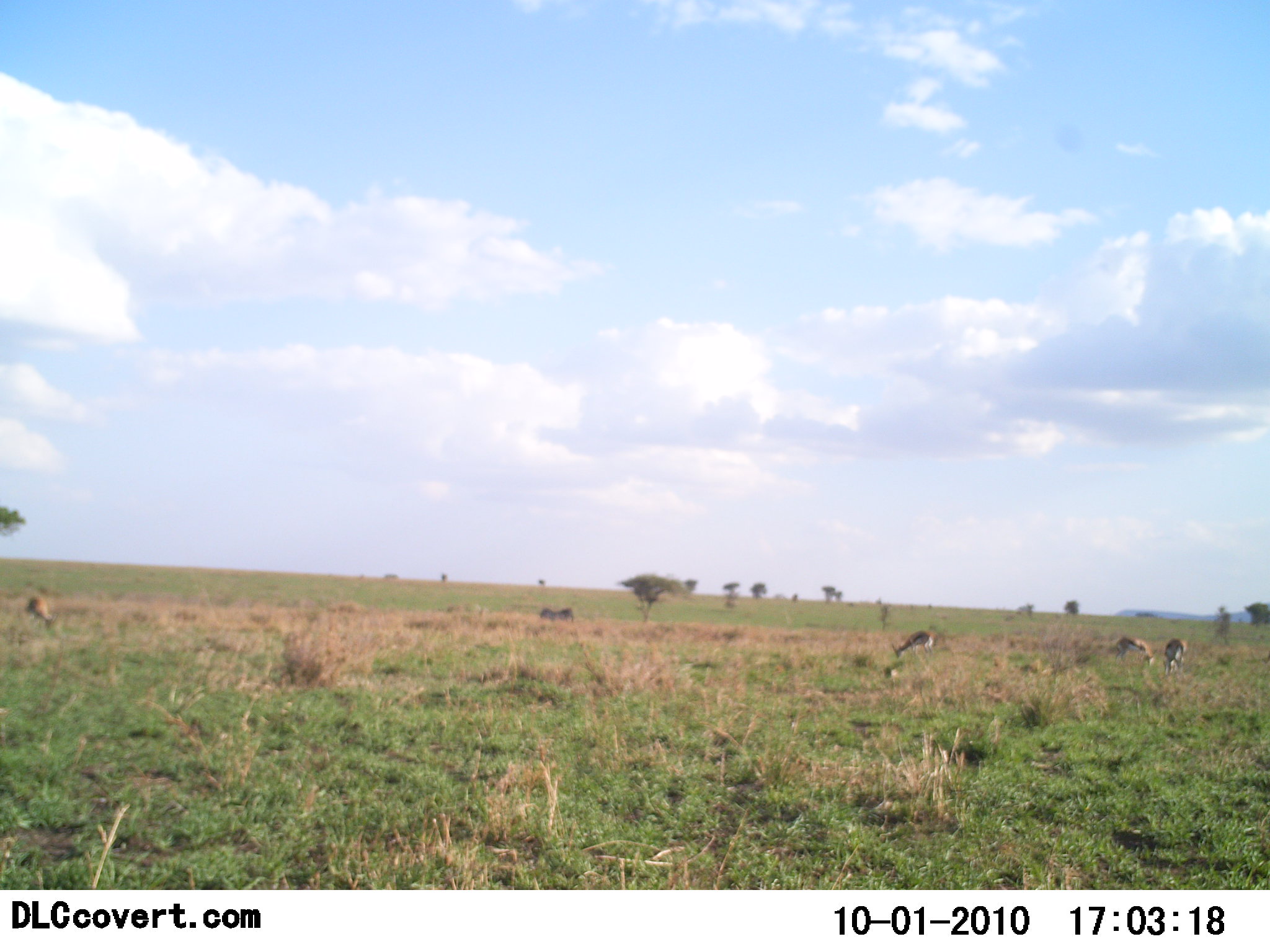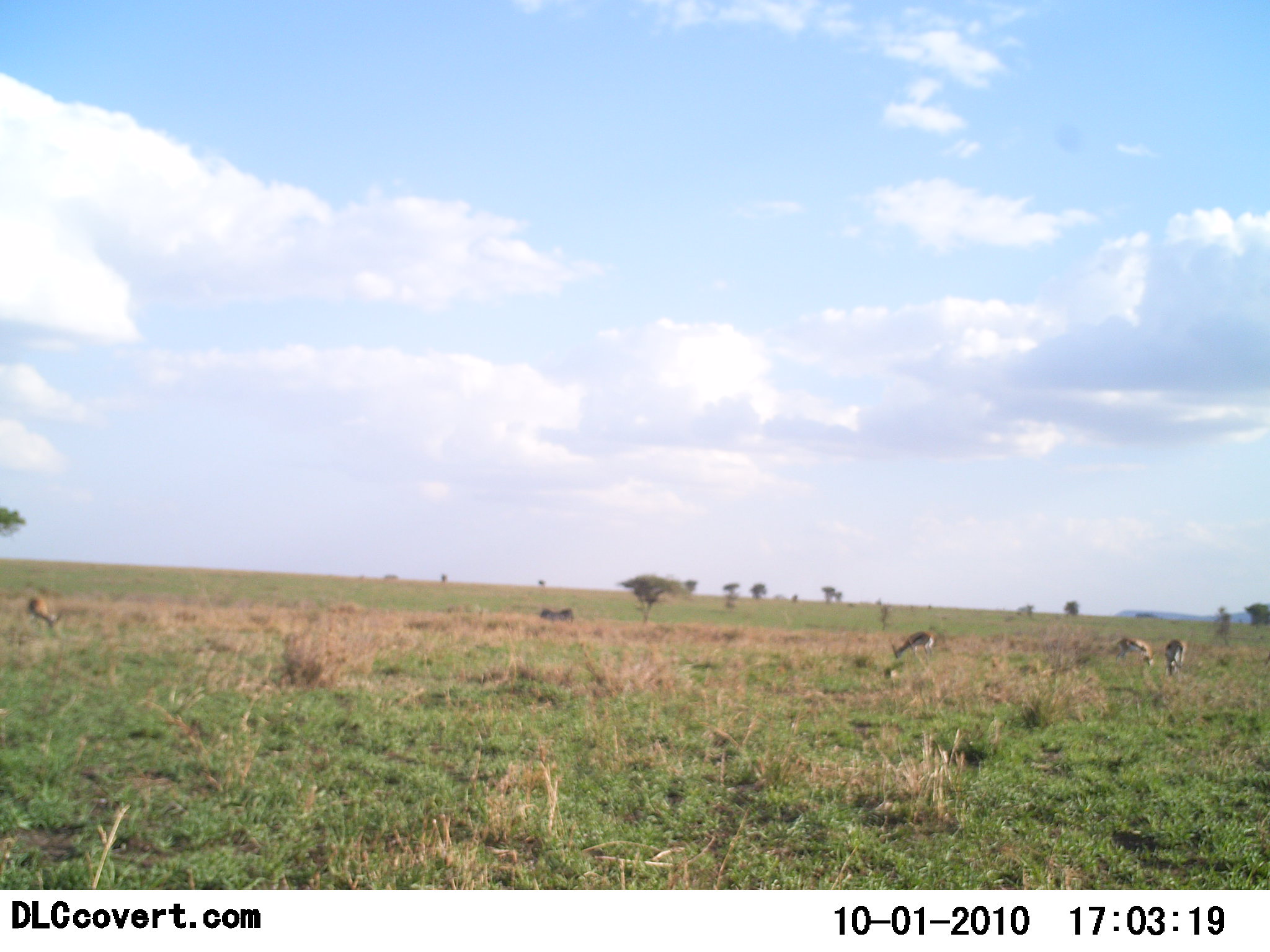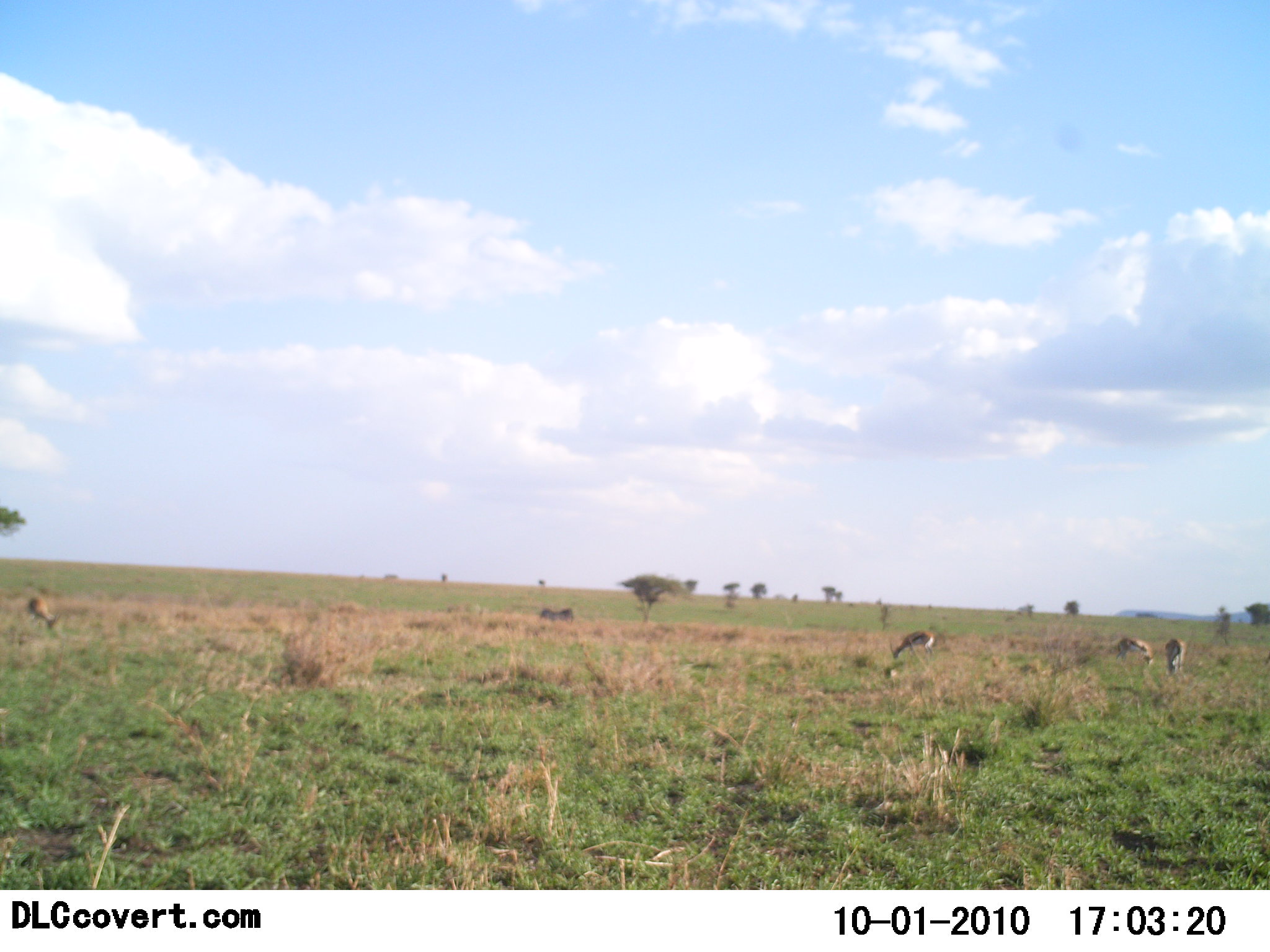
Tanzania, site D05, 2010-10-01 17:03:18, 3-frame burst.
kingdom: Animalia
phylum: Chordata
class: Mammalia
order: Artiodactyla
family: Bovidae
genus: Eudorcas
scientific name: Eudorcas thomsonii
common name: thomson's gazelle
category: gazellethomsons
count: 4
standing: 36%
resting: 0%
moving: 9%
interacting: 0%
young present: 0%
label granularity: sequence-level